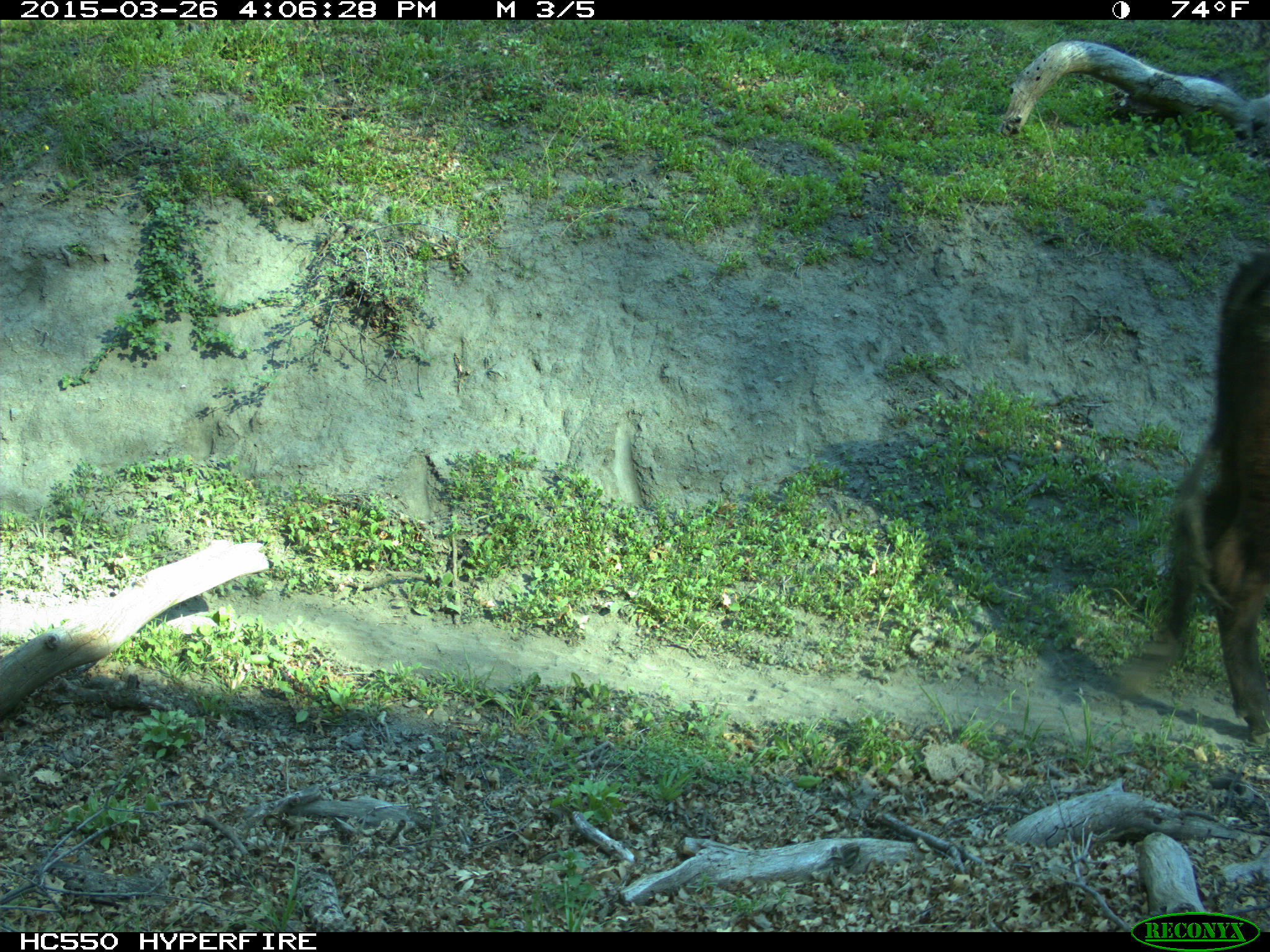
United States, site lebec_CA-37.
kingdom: Animalia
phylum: Chordata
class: Mammalia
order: Artiodactyla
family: Bovidae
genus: Bos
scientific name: Bos taurus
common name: domestic cow